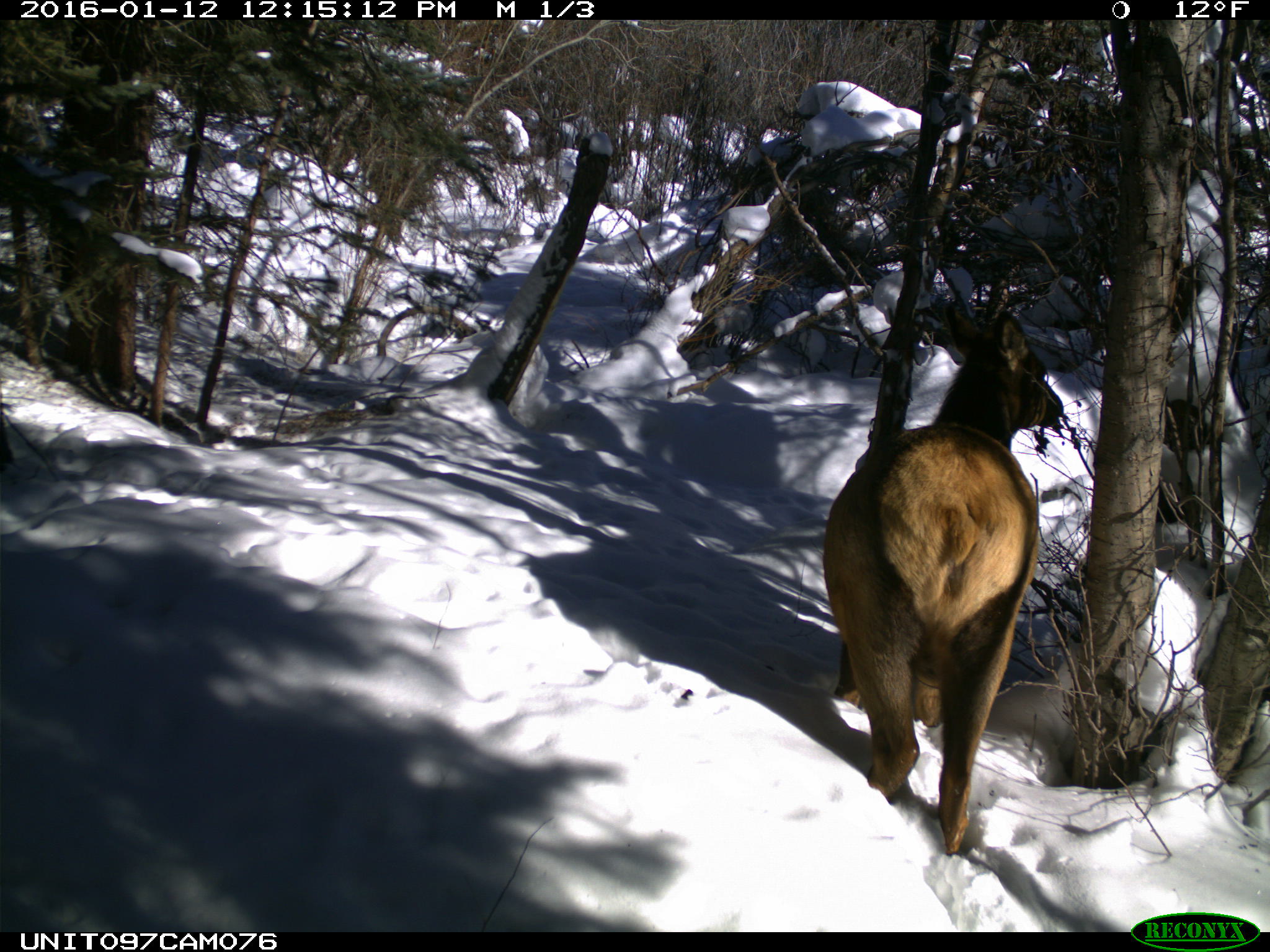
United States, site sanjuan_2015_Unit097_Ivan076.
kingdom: Animalia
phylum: Chordata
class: Mammalia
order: Artiodactyla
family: Cervidae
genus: Cervus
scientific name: Cervus elaphus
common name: red deer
Cervus elaphus (red deer).